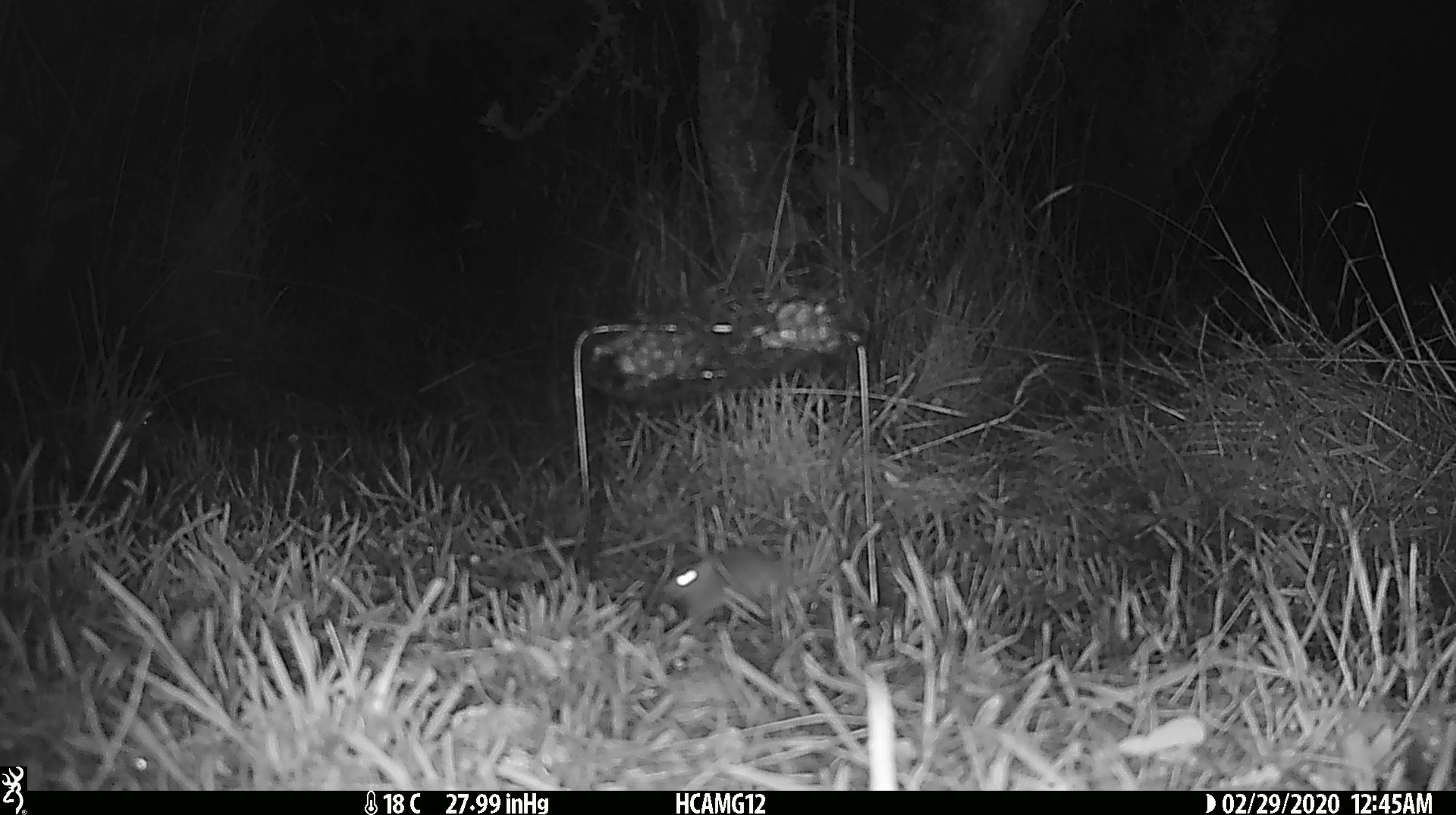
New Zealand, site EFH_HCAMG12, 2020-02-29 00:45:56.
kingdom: Animalia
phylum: Chordata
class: Mammalia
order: Rodentia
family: Muridae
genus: Mus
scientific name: Mus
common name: mouse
Mouse (Mus).